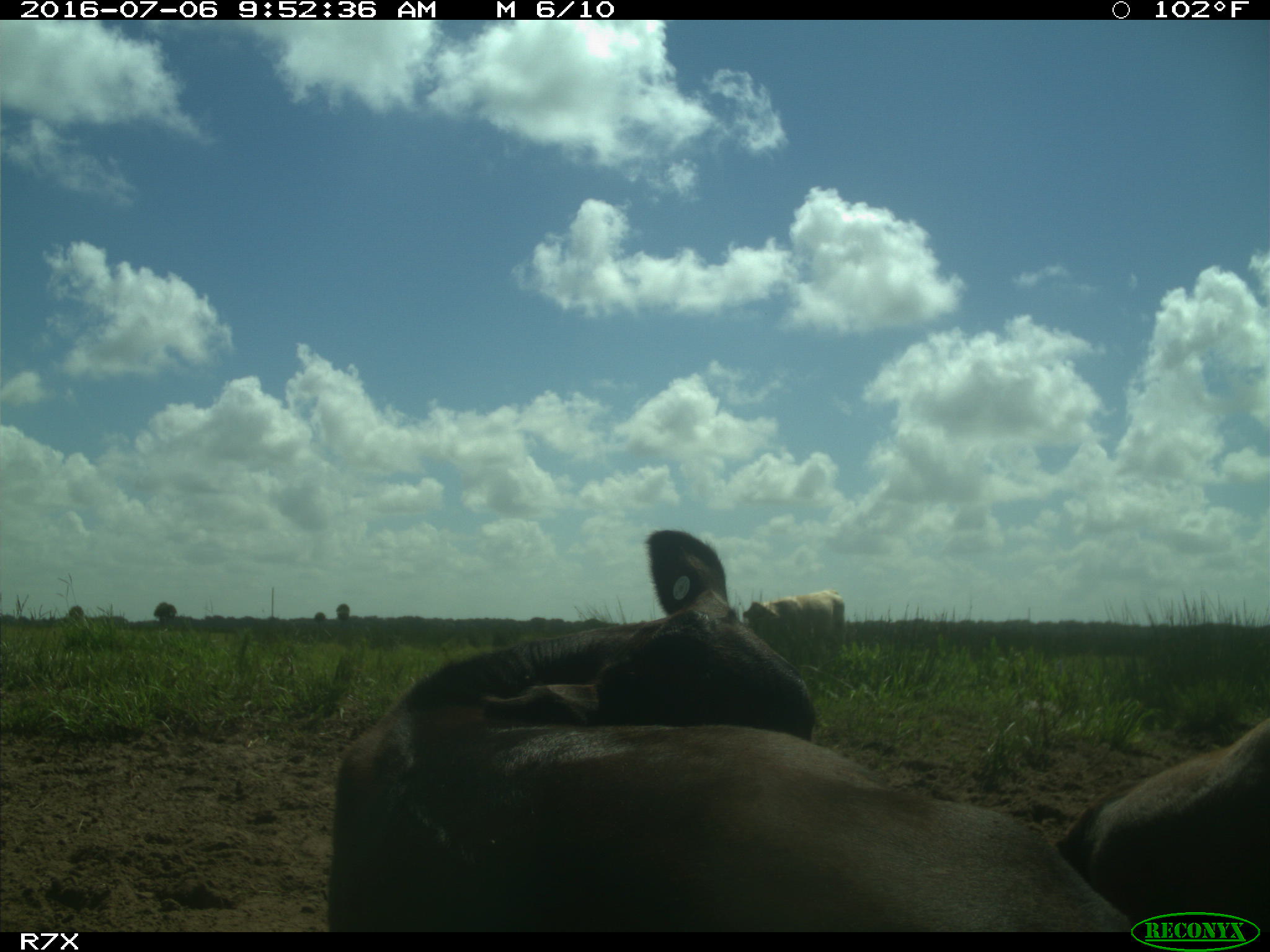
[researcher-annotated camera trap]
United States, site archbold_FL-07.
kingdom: Animalia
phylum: Chordata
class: Mammalia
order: Artiodactyla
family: Bovidae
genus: Bos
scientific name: Bos taurus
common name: domestic cow